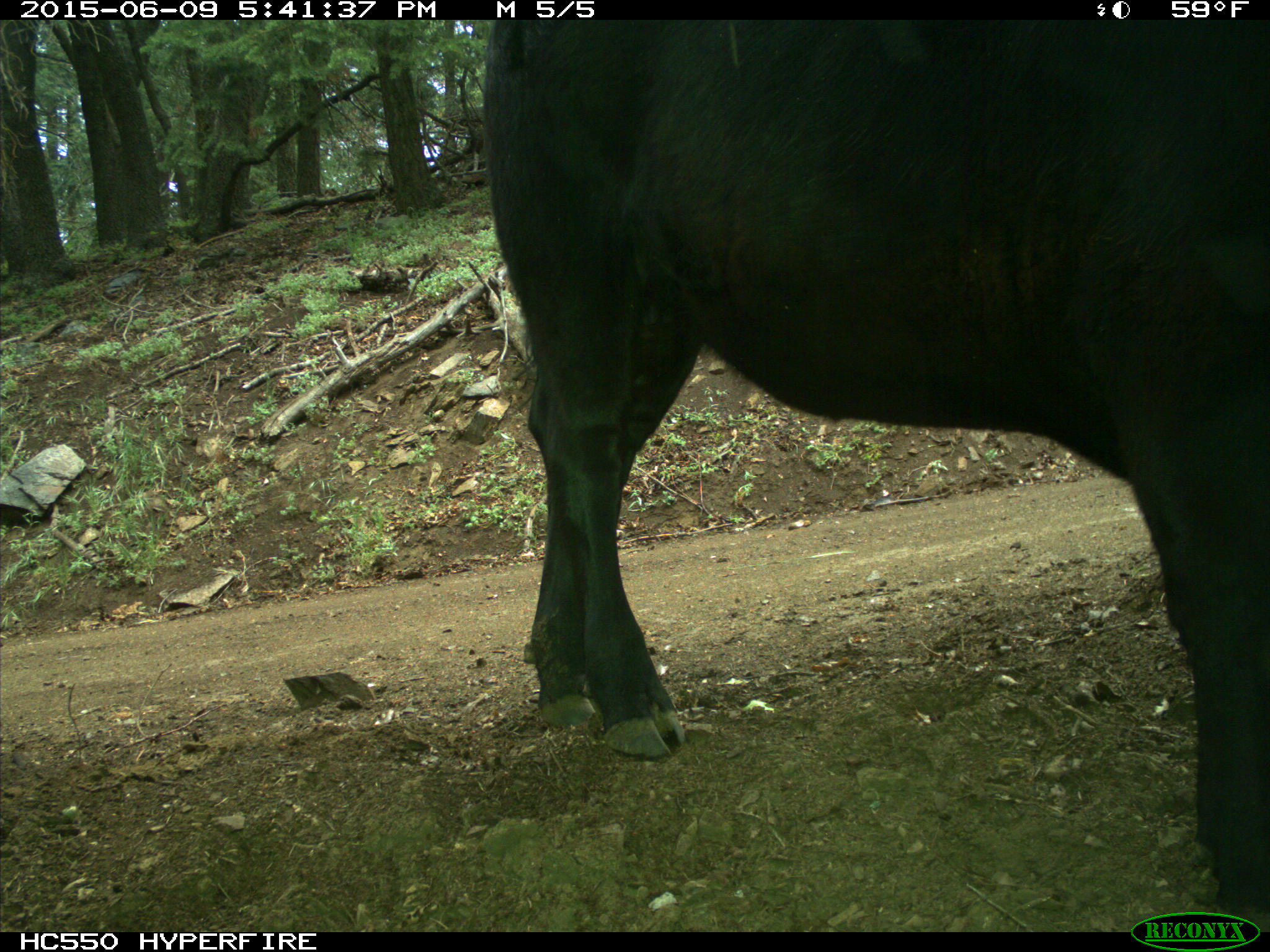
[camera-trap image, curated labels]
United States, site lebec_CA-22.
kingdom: Animalia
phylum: Chordata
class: Mammalia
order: Artiodactyla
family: Bovidae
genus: Bos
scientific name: Bos taurus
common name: domestic cow